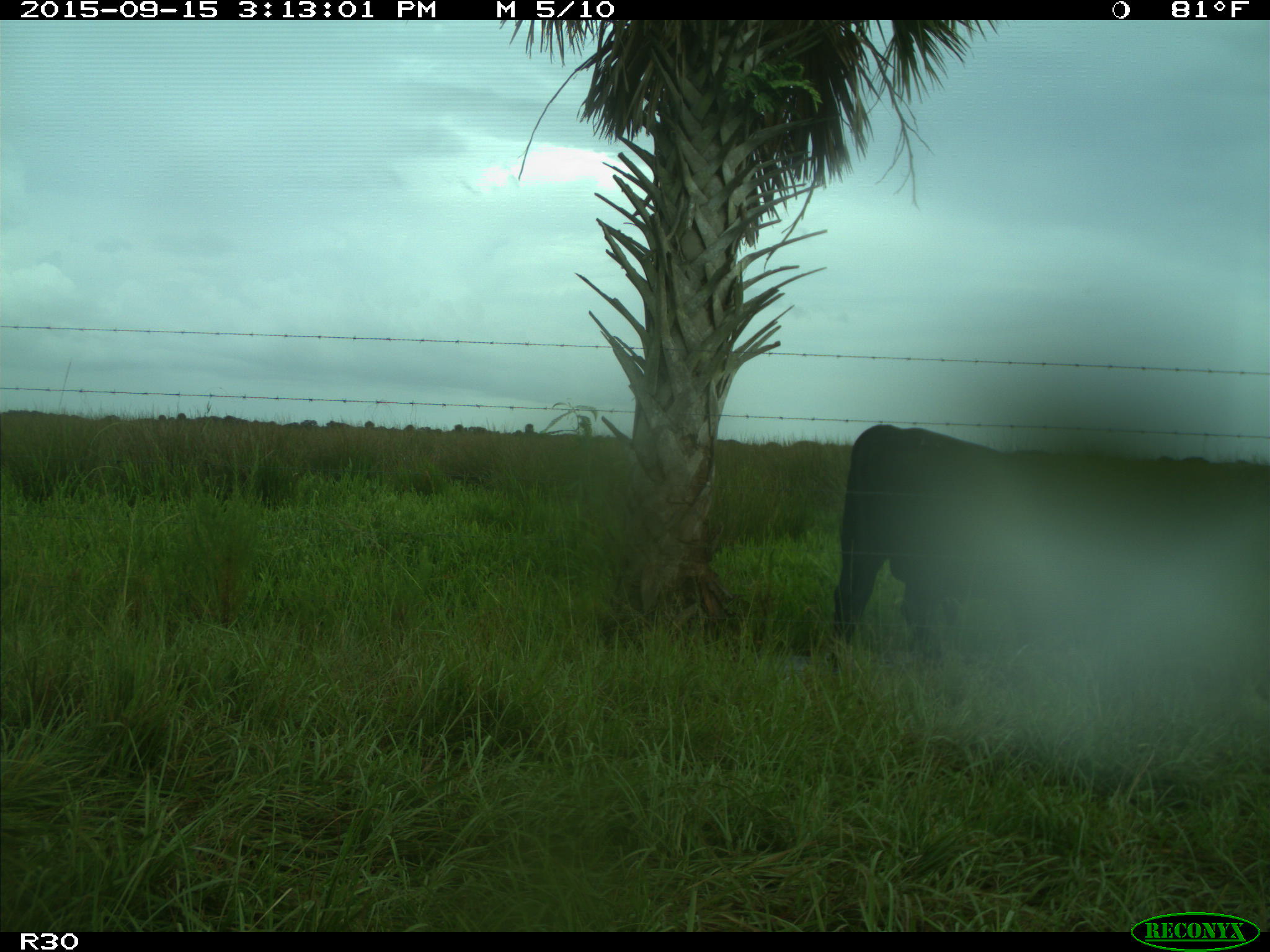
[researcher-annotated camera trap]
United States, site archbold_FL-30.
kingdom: Animalia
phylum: Chordata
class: Mammalia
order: Artiodactyla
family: Bovidae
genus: Bos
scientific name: Bos taurus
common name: domestic cow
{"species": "Bos taurus (domestic cow)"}